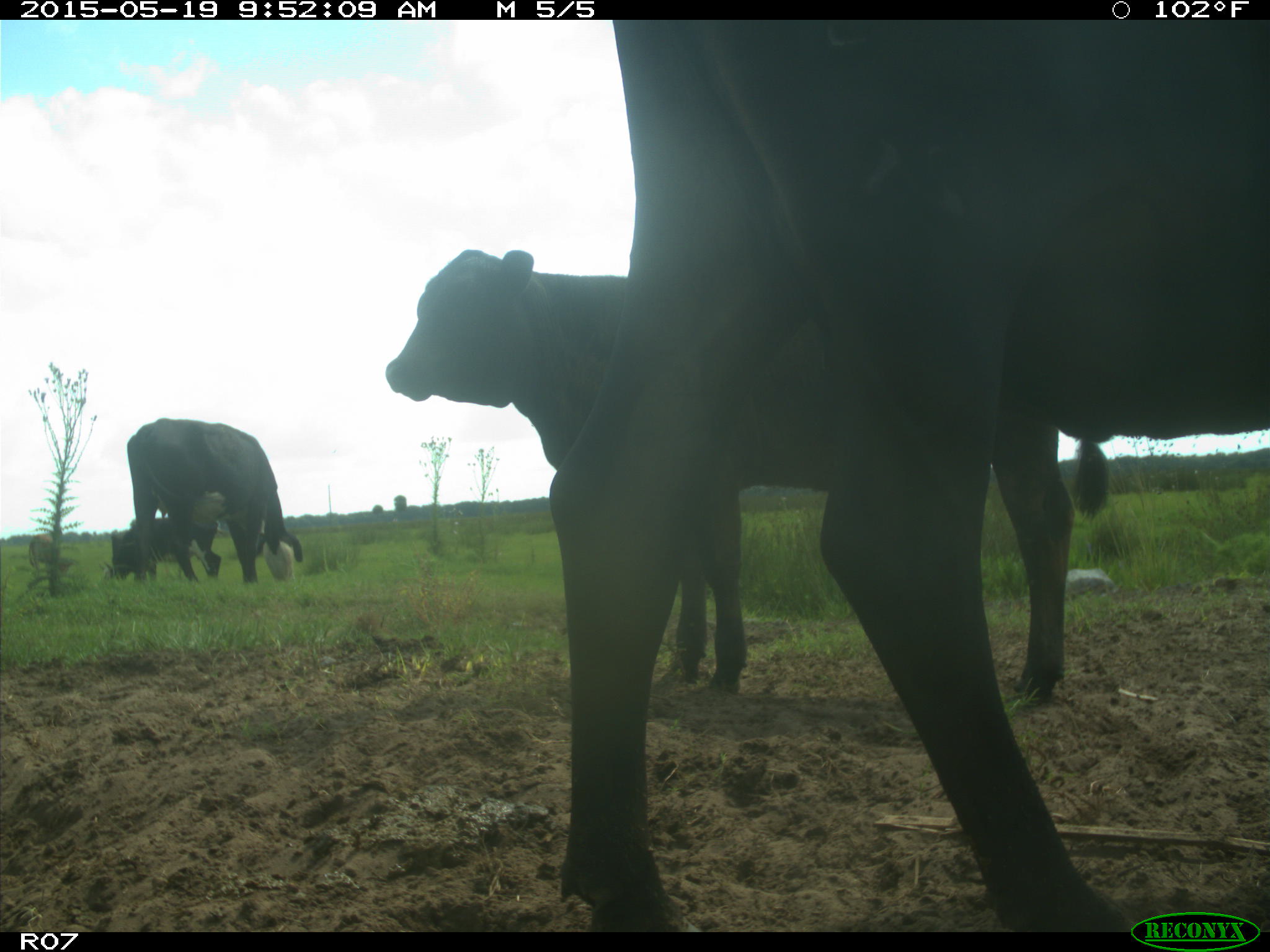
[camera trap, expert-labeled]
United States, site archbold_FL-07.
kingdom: Animalia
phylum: Chordata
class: Mammalia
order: Artiodactyla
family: Bovidae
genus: Bos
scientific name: Bos taurus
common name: domestic cow